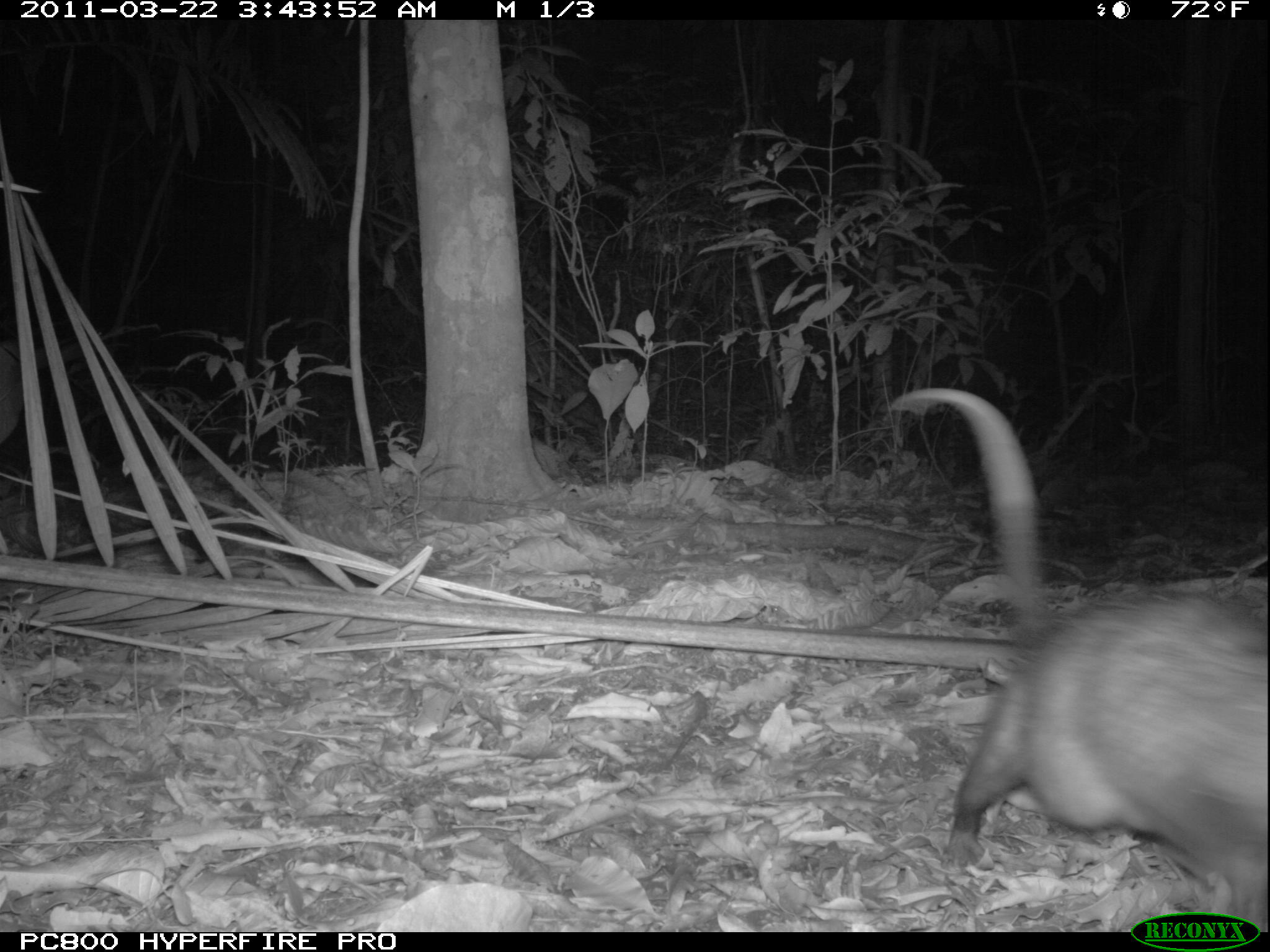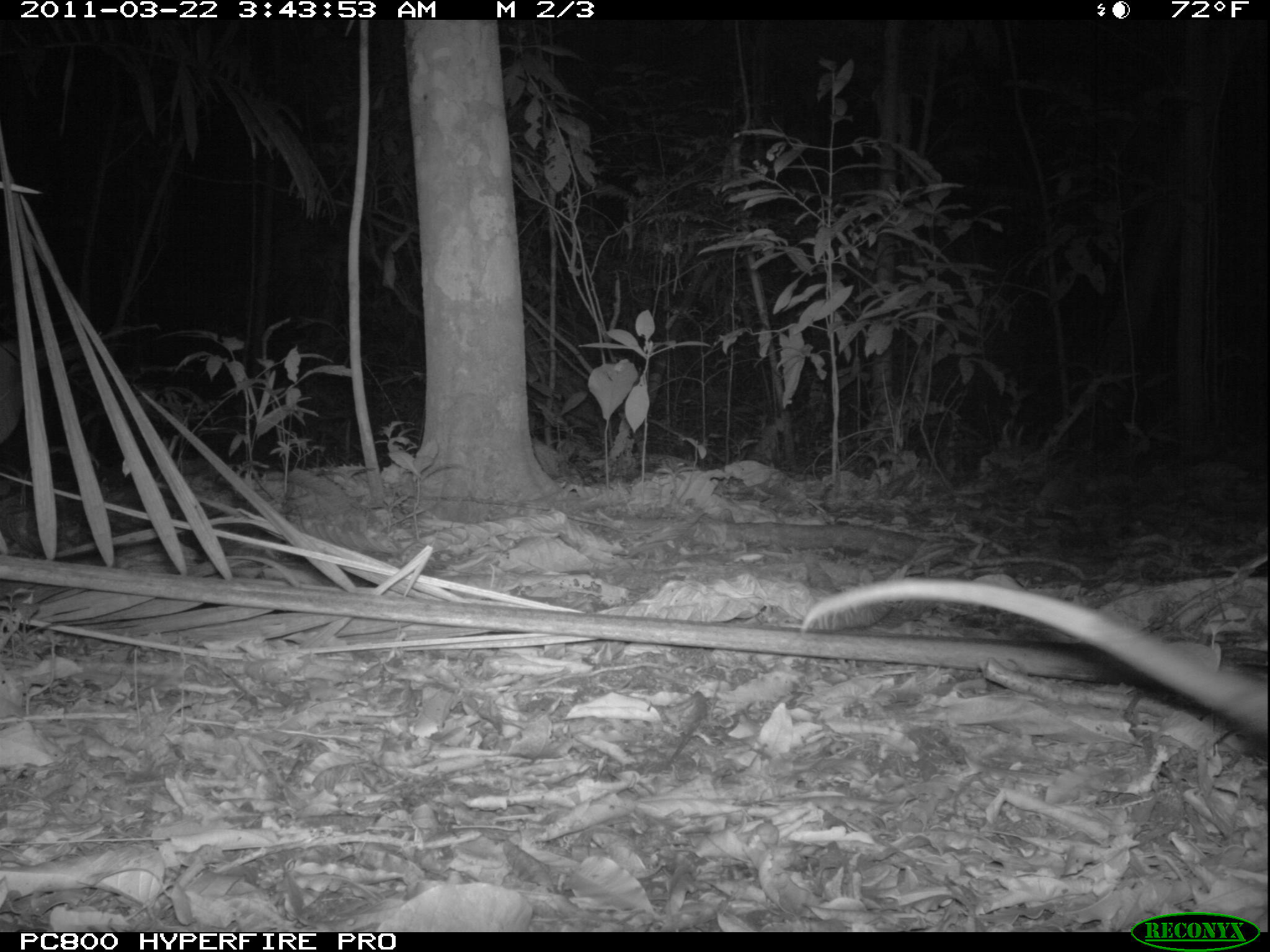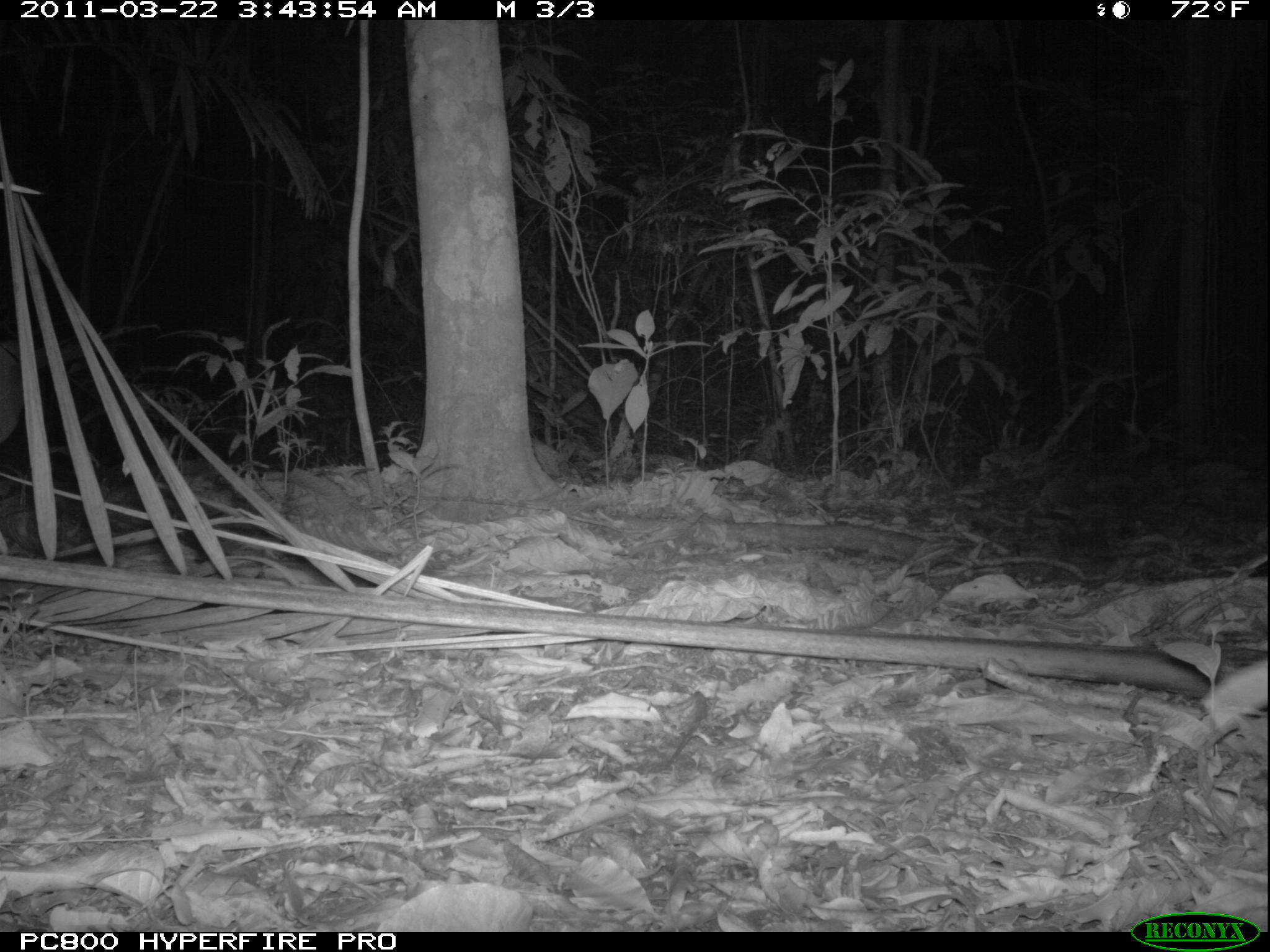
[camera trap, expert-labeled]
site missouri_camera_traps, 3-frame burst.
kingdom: Animalia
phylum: Chordata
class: Mammalia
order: Didelphimorphia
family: Didelphidae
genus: Didelphis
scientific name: Didelphis marsupialis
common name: common opossum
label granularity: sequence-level